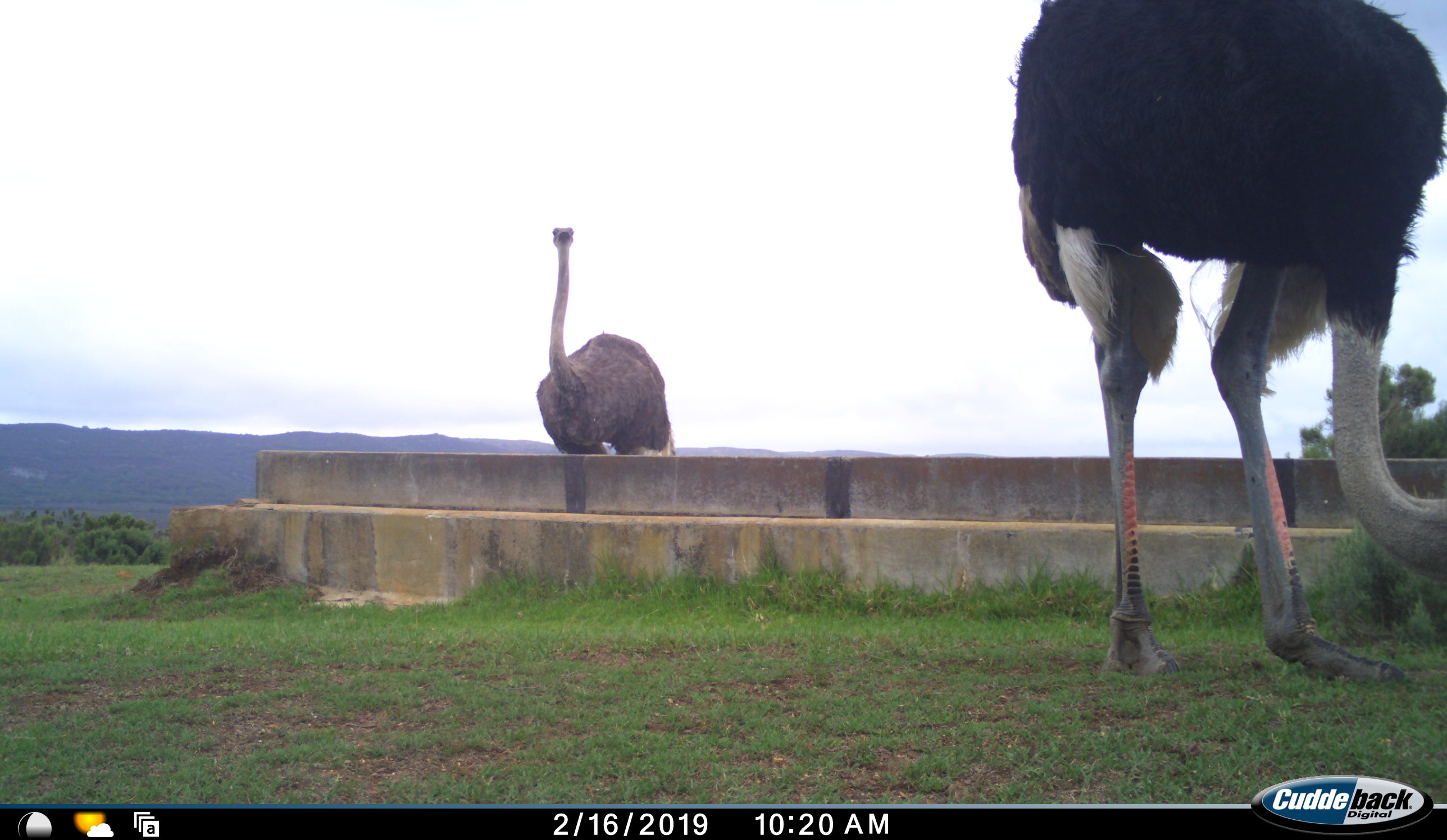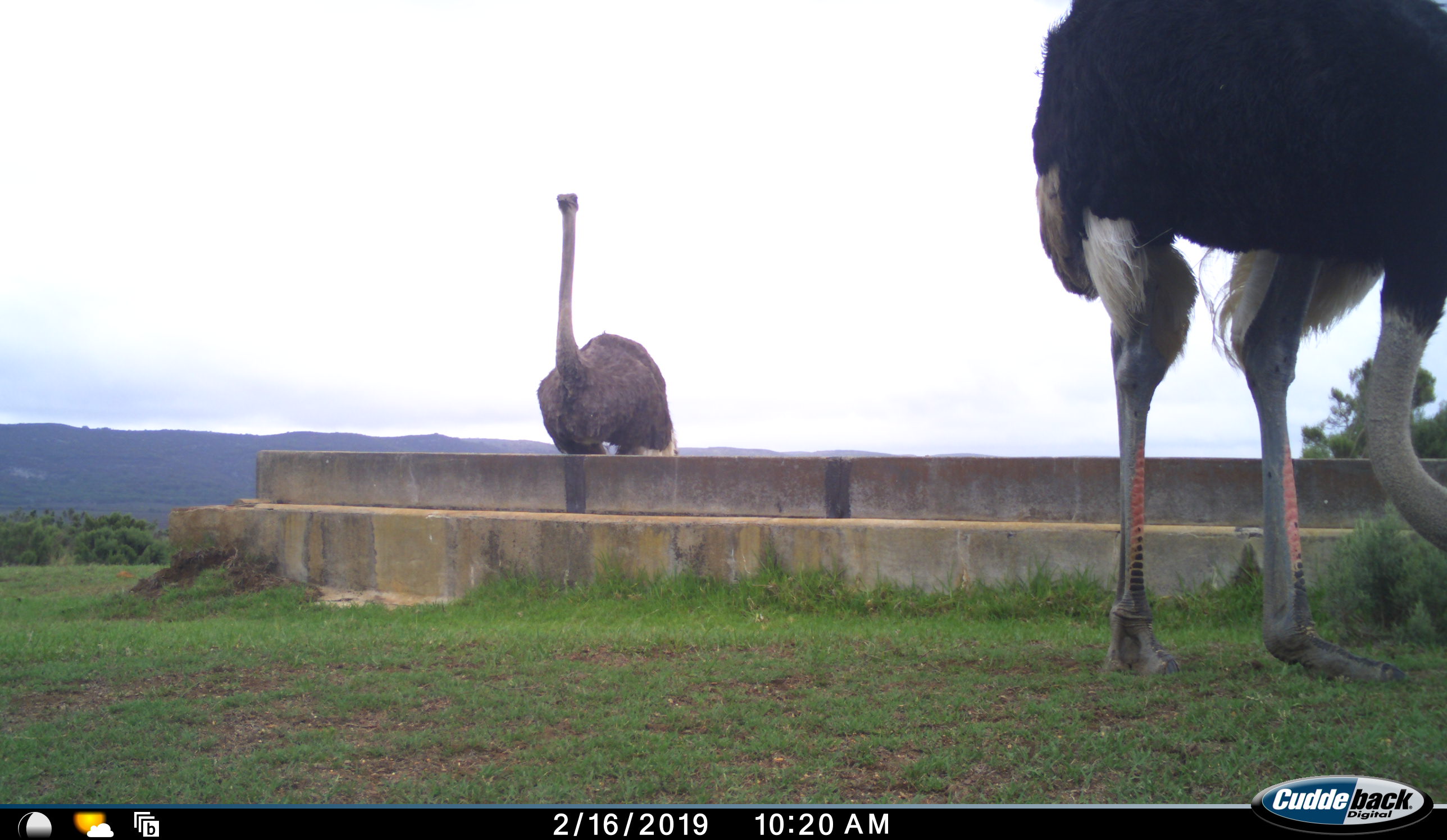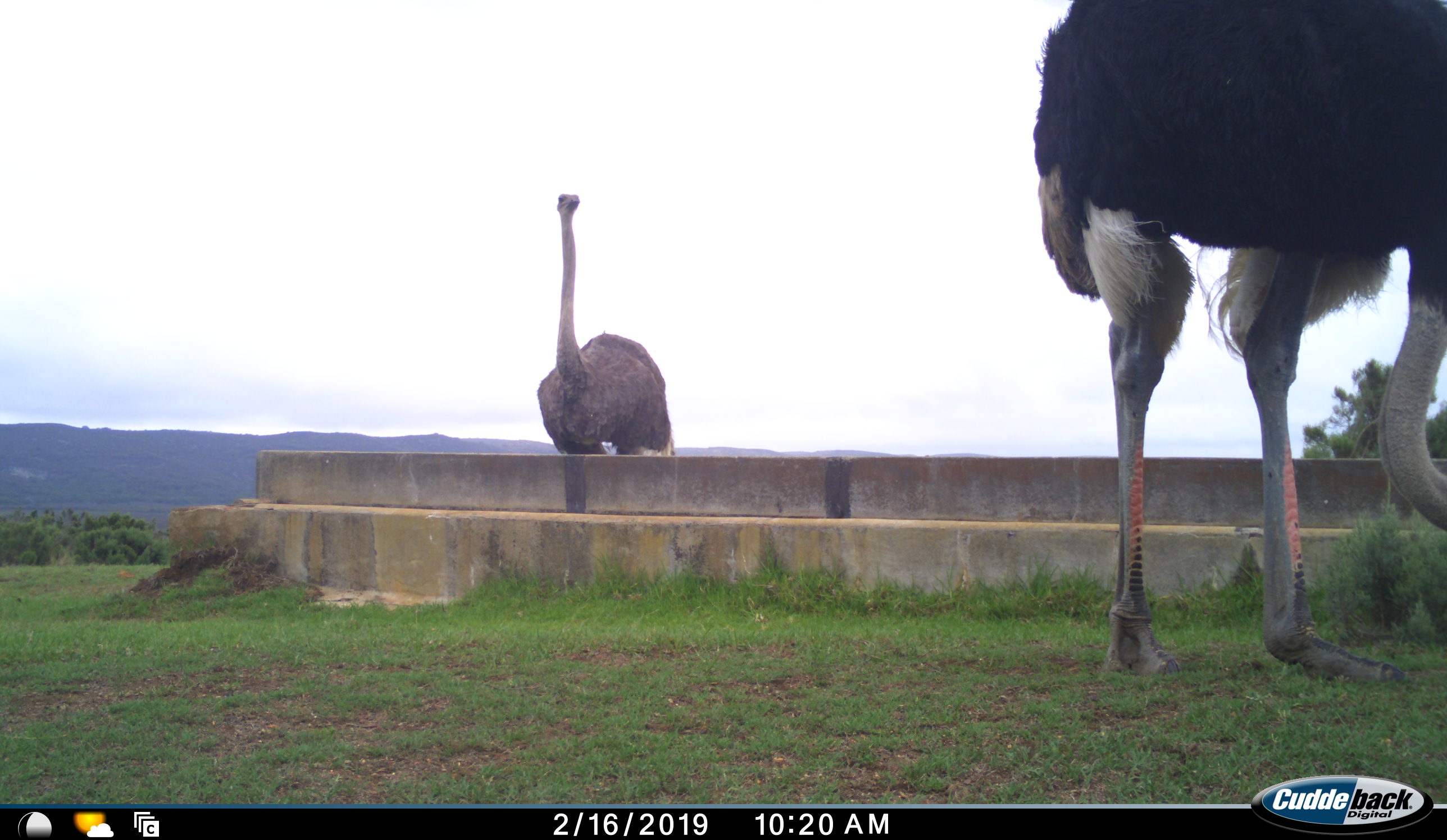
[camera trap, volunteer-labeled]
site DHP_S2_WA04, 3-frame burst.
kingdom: Animalia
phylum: Chordata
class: Aves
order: Struthioniformes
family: Struthionidae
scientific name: Struthionidae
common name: ostrich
Ostrich (Struthionidae), count 2. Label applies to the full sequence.